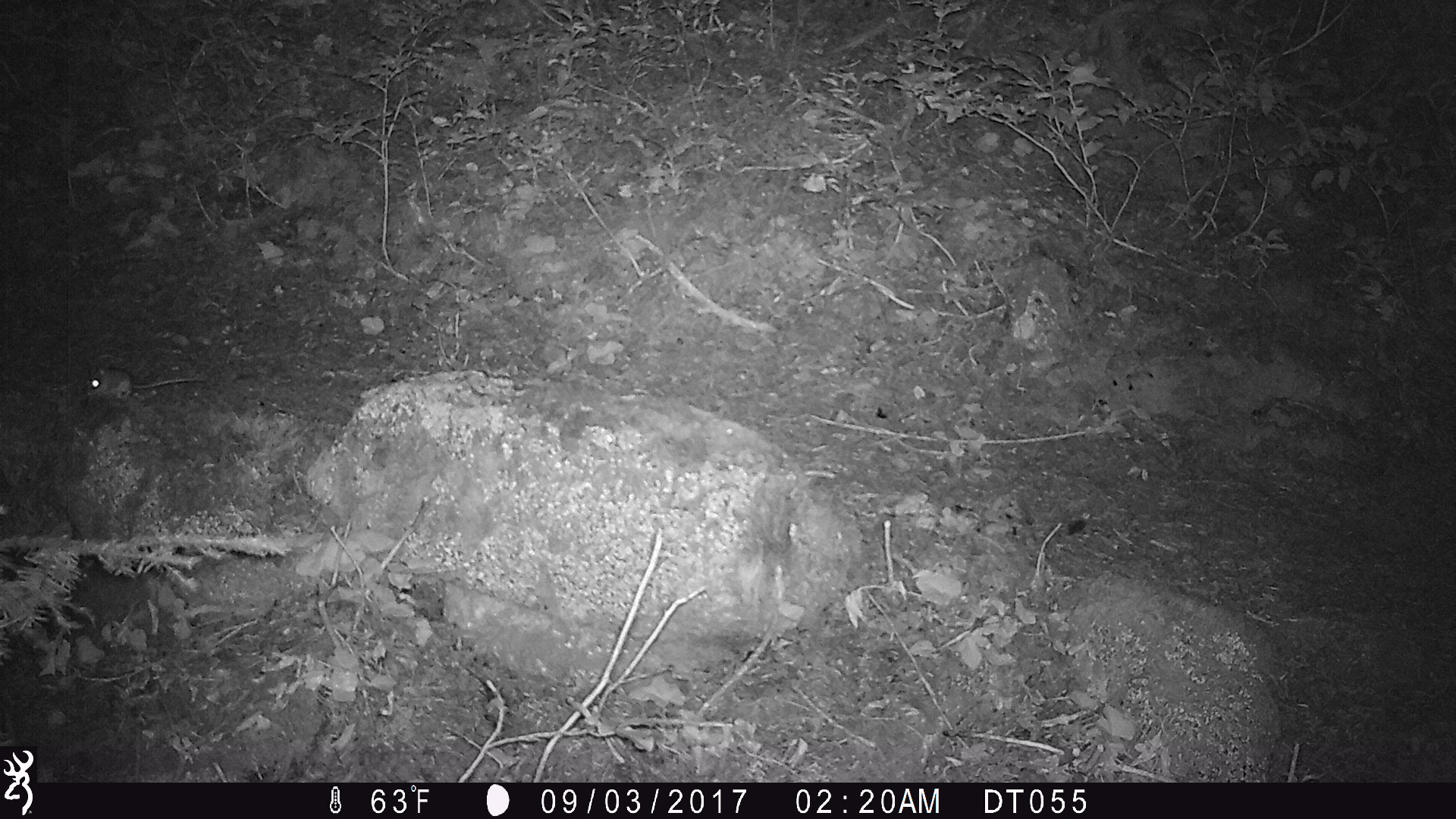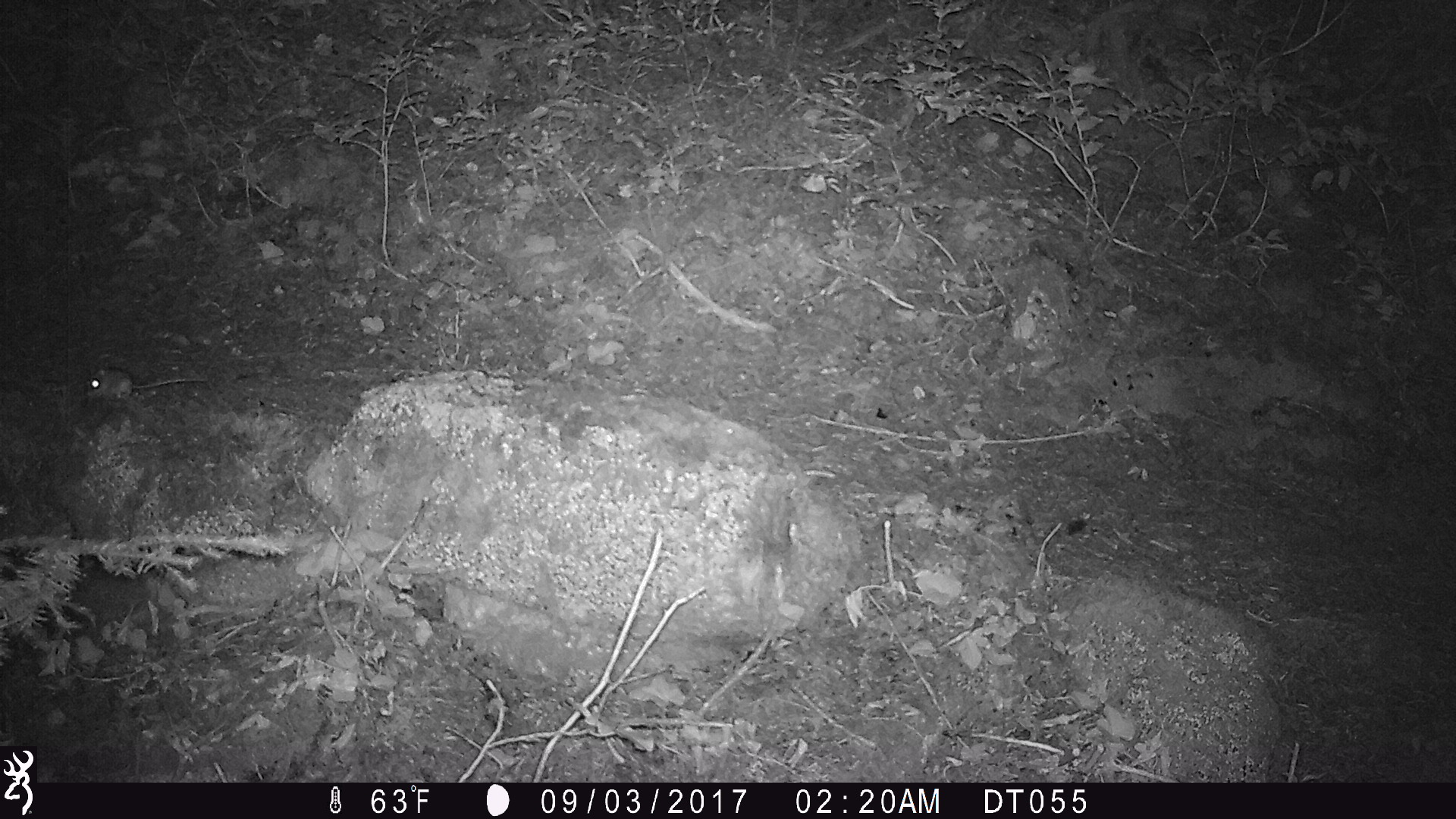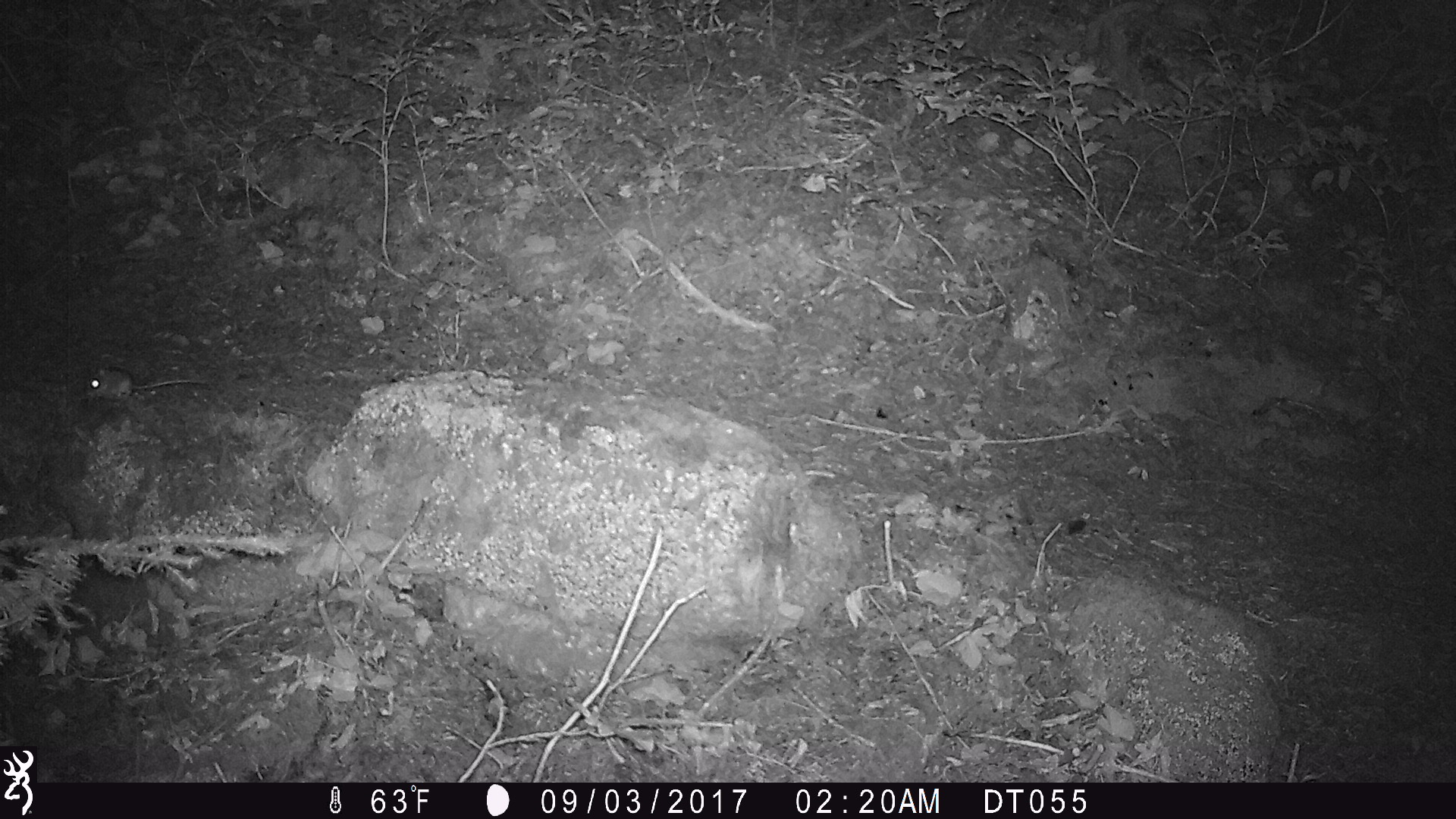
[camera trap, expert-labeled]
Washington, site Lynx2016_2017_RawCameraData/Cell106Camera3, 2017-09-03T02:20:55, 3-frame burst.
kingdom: Animalia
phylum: Chordata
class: Mammalia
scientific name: Mammalia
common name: small mammal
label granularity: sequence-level